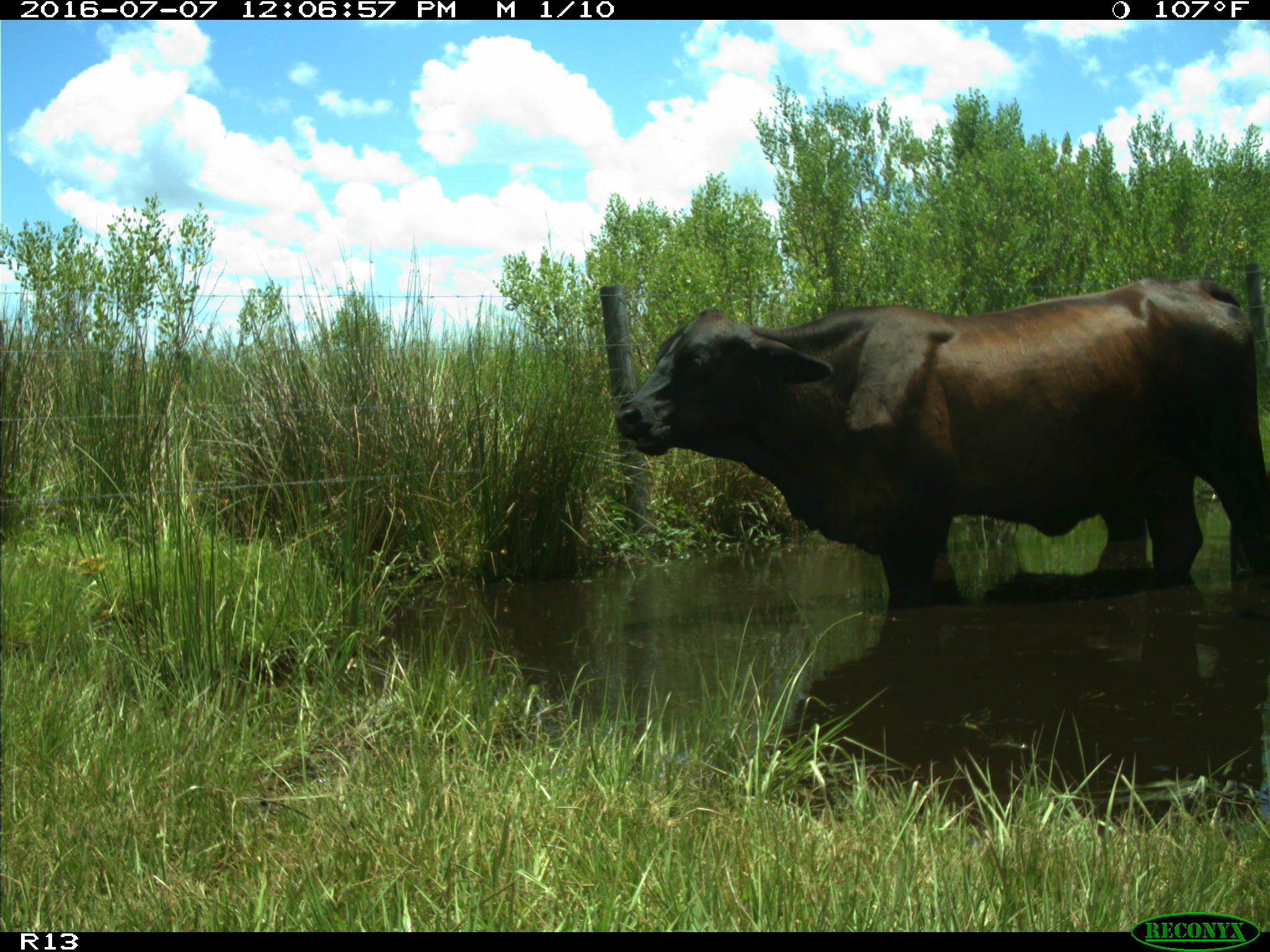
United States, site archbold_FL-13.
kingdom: Animalia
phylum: Chordata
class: Mammalia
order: Artiodactyla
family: Bovidae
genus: Bos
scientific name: Bos taurus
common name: domestic cow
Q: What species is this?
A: Bos taurus (domestic cow).